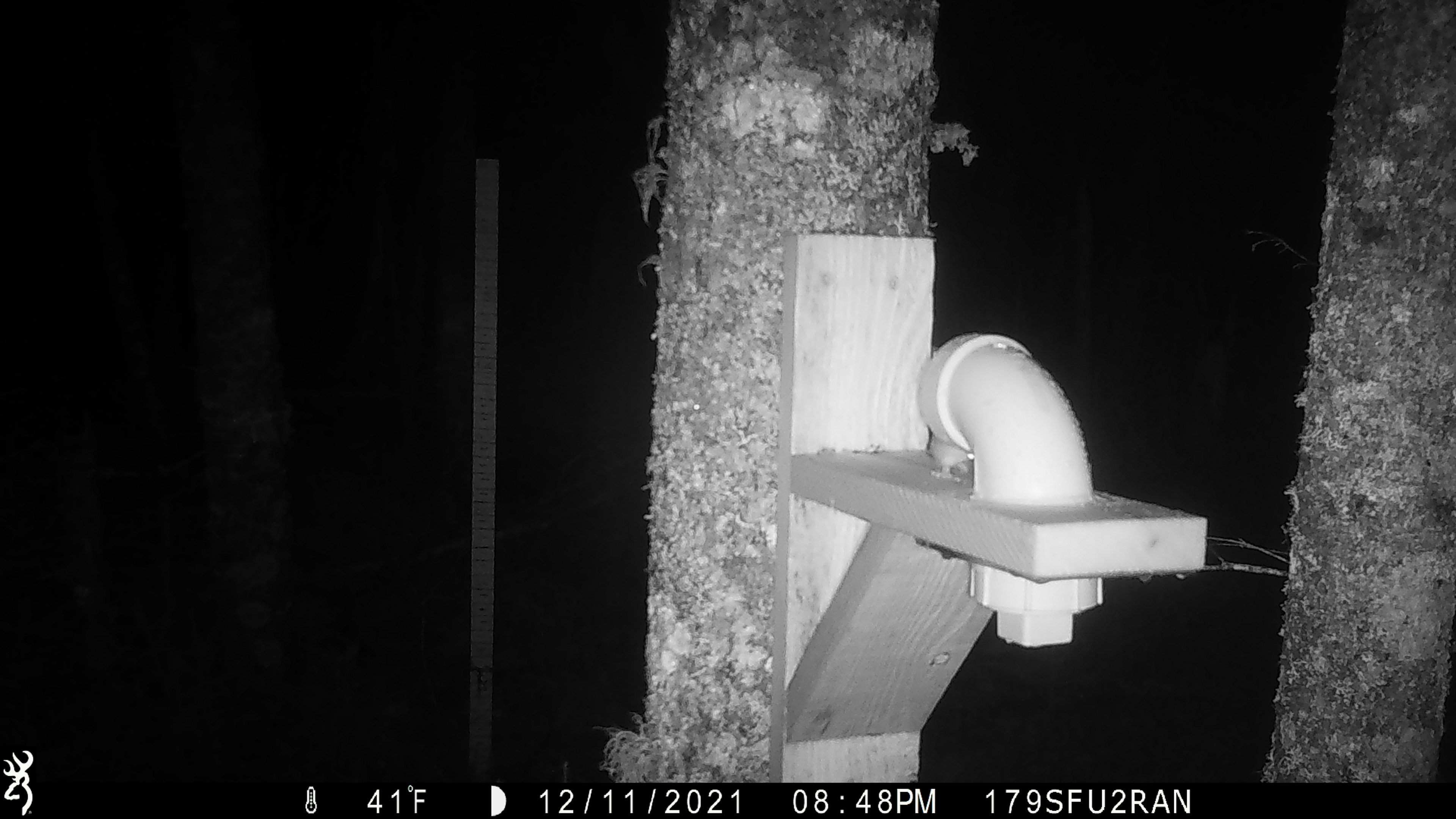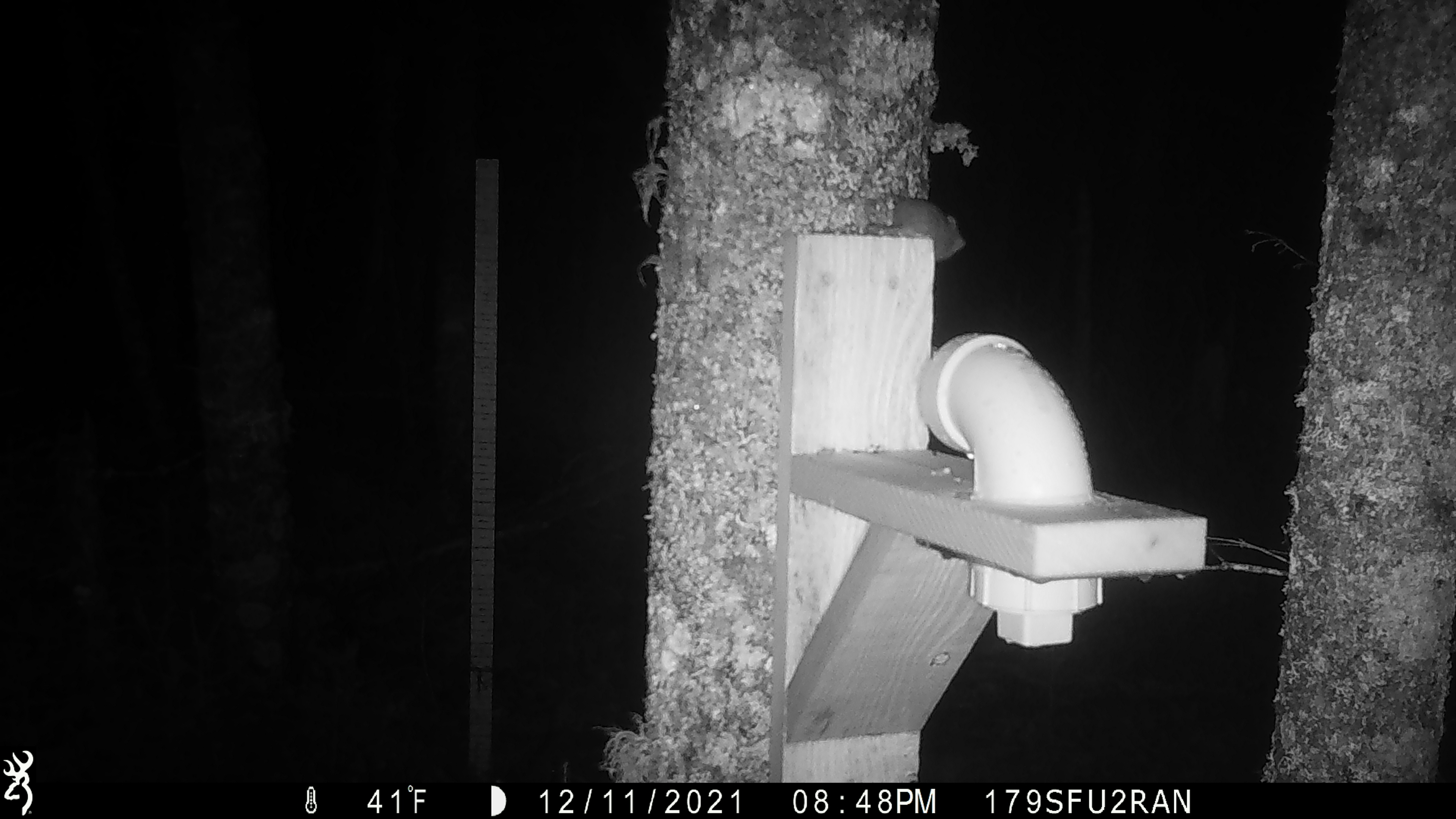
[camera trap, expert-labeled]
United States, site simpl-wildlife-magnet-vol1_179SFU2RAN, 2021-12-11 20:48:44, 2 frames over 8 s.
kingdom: Animalia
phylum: Chordata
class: Mammalia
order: Rodentia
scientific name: Rodentia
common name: mouse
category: mouse sp.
Mouse sp. (mouse) (Rodentia).